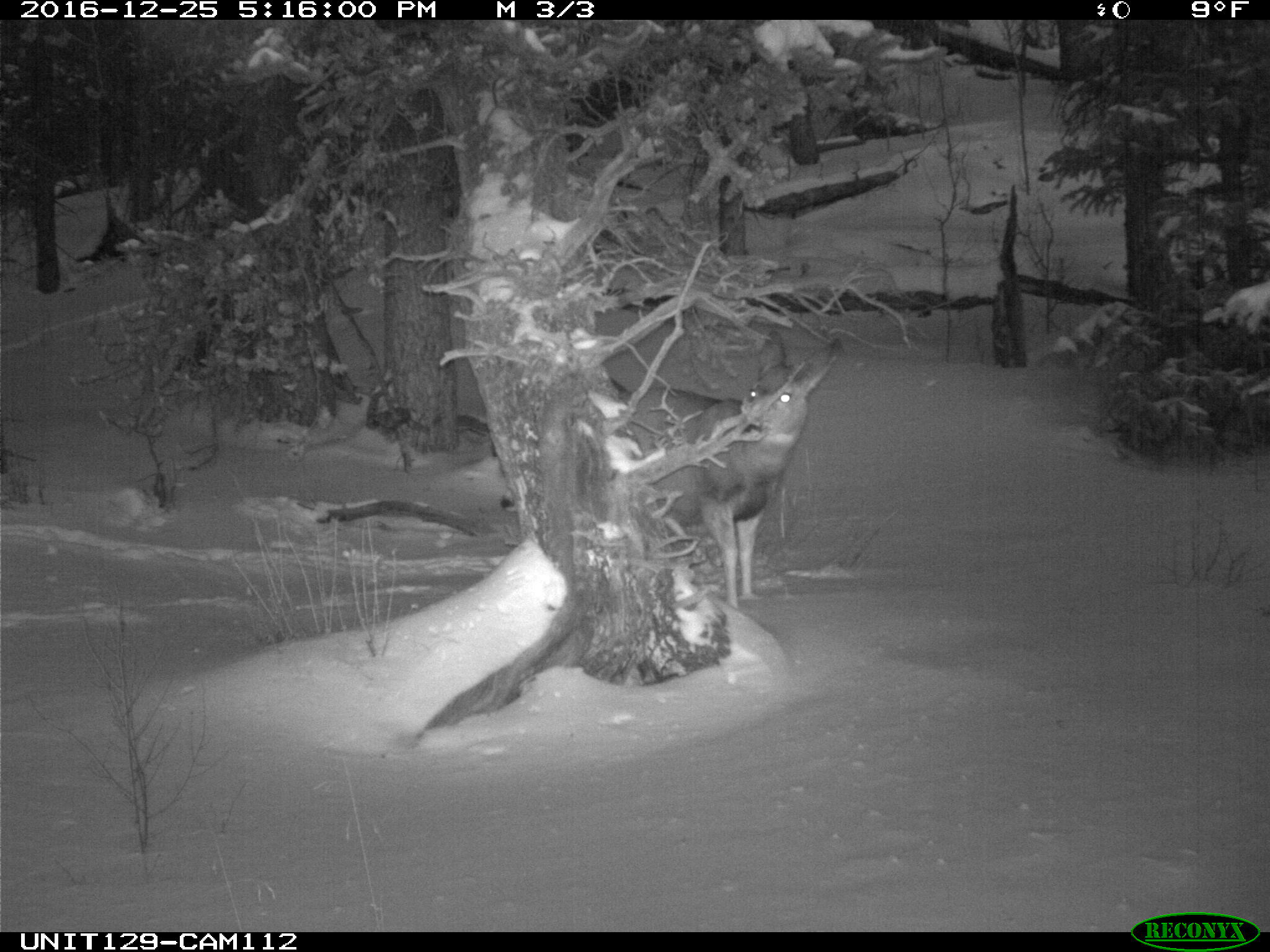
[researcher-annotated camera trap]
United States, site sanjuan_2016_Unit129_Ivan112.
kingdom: Animalia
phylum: Chordata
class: Mammalia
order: Artiodactyla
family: Cervidae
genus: Odocoileus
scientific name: Odocoileus hemionus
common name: mule deer